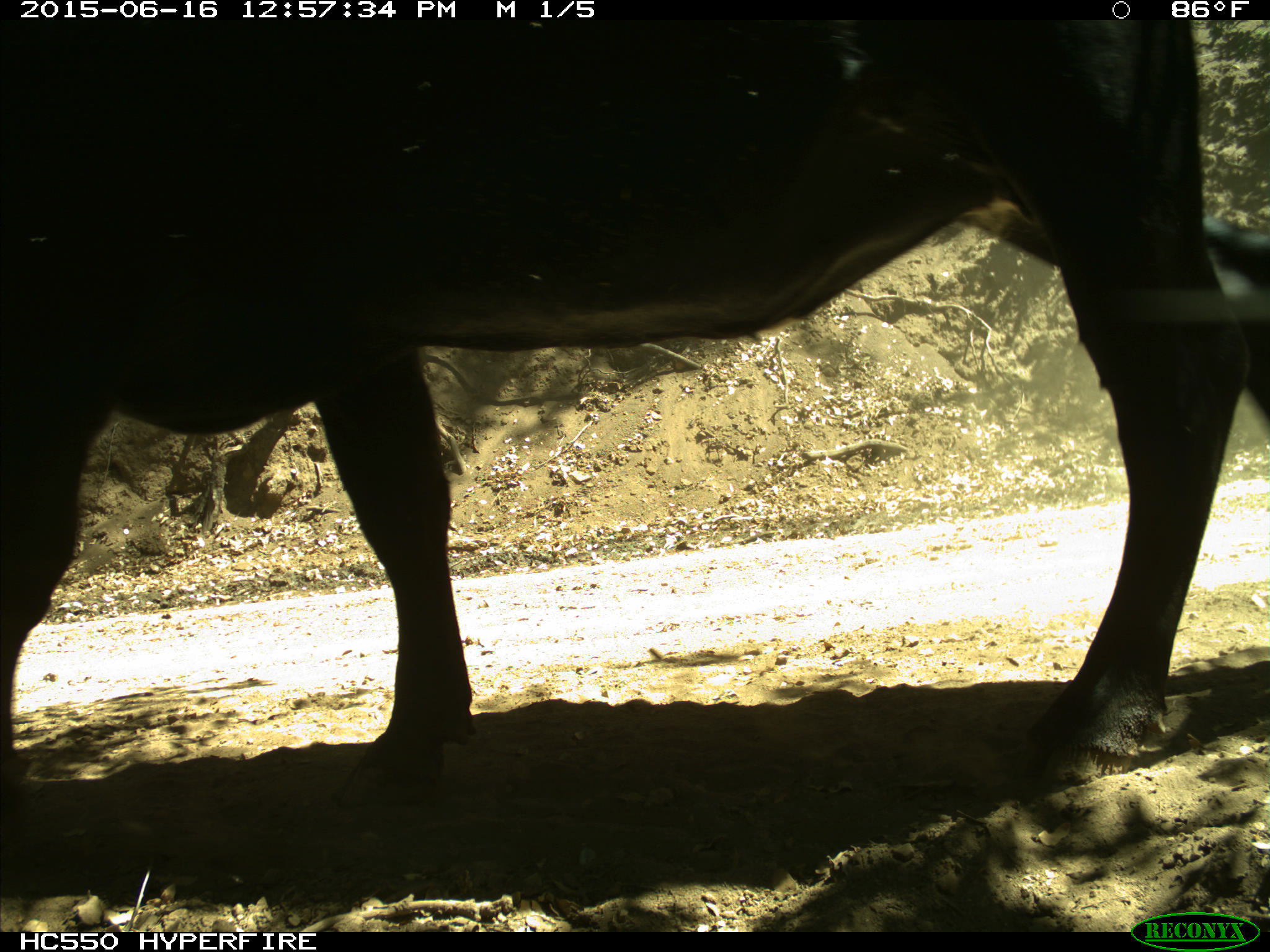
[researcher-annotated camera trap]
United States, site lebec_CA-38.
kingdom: Animalia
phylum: Chordata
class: Mammalia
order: Artiodactyla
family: Bovidae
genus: Bos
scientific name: Bos taurus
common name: domestic cow